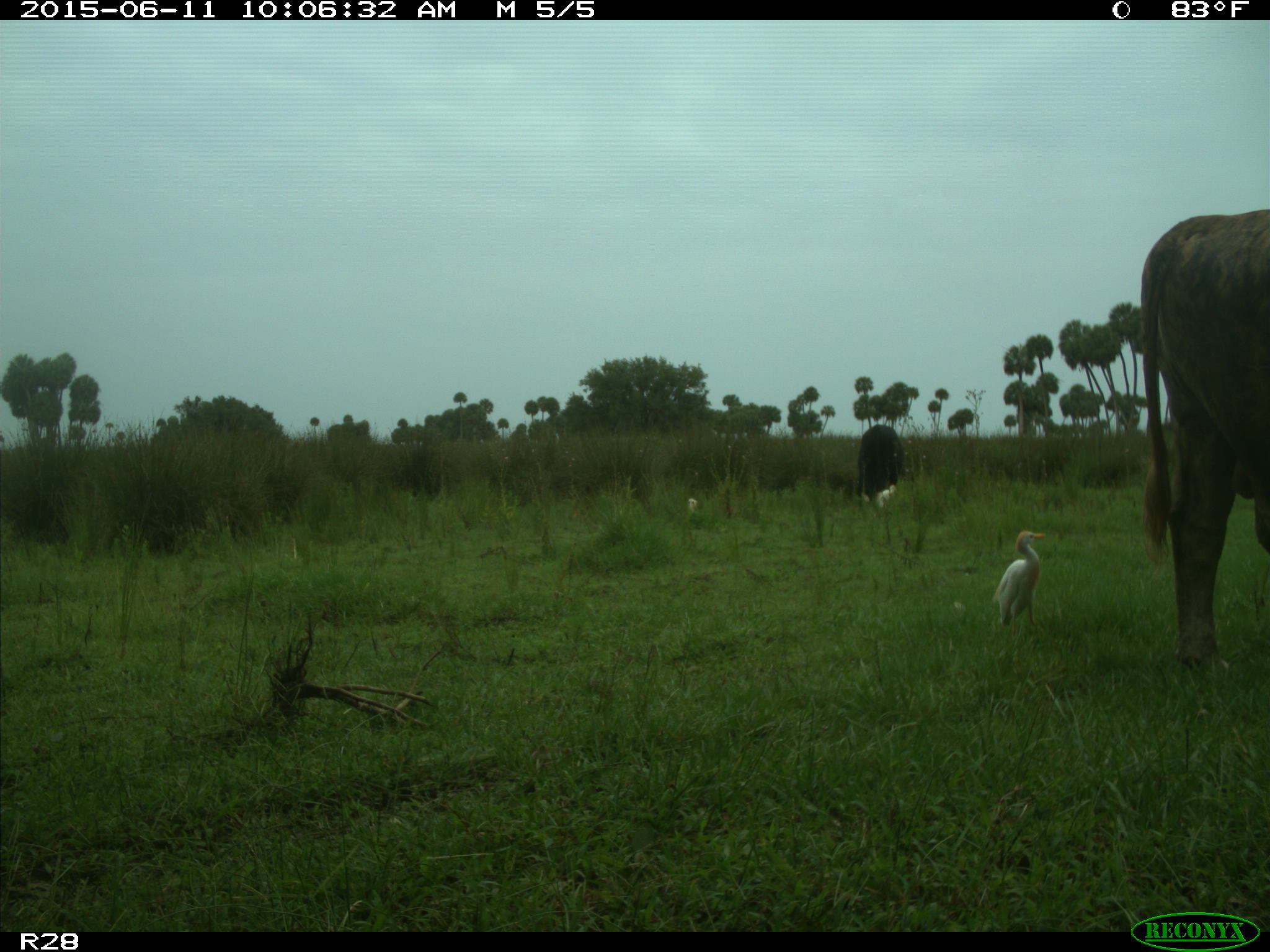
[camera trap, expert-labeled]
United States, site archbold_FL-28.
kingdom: Animalia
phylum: Chordata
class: Mammalia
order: Artiodactyla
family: Bovidae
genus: Bos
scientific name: Bos taurus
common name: domestic cow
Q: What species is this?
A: Bos taurus (domestic cow).